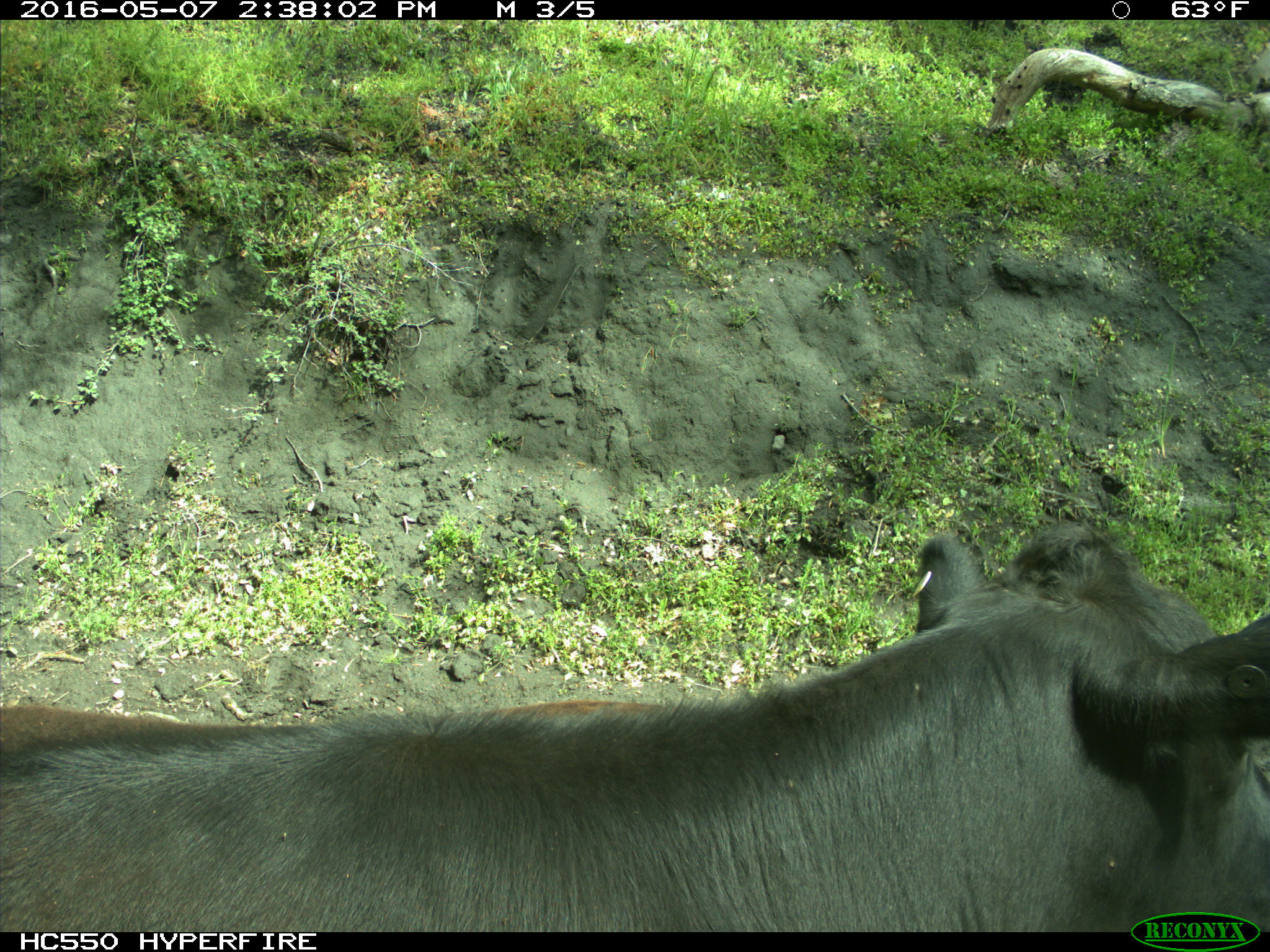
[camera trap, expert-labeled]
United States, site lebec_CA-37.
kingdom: Animalia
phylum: Chordata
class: Mammalia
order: Artiodactyla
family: Bovidae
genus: Bos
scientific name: Bos taurus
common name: domestic cow